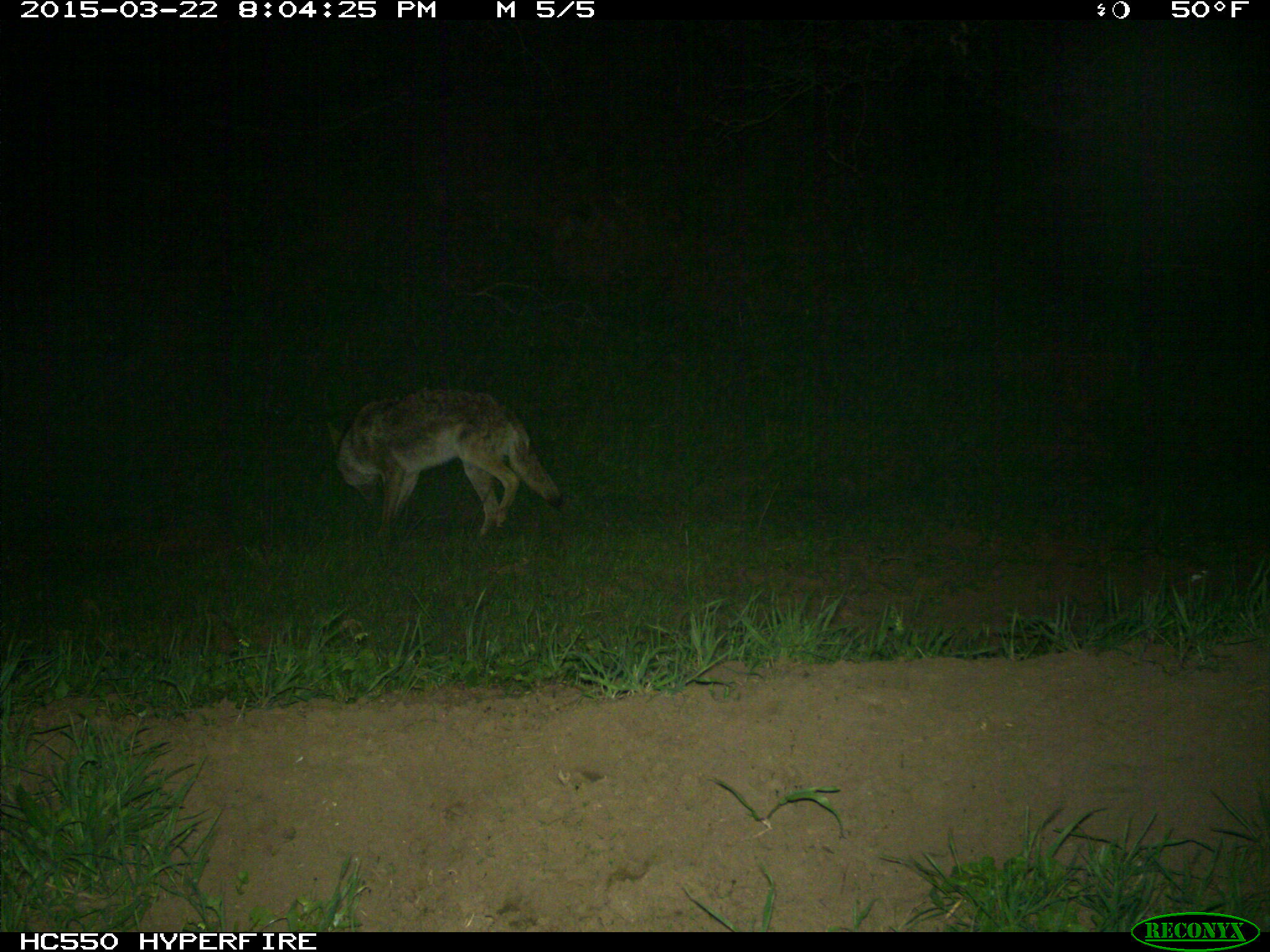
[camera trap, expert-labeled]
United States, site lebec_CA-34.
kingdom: Animalia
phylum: Chordata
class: Mammalia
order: Carnivora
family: Canidae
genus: Canis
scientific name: Canis latrans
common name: coyote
Canis latrans (coyote).